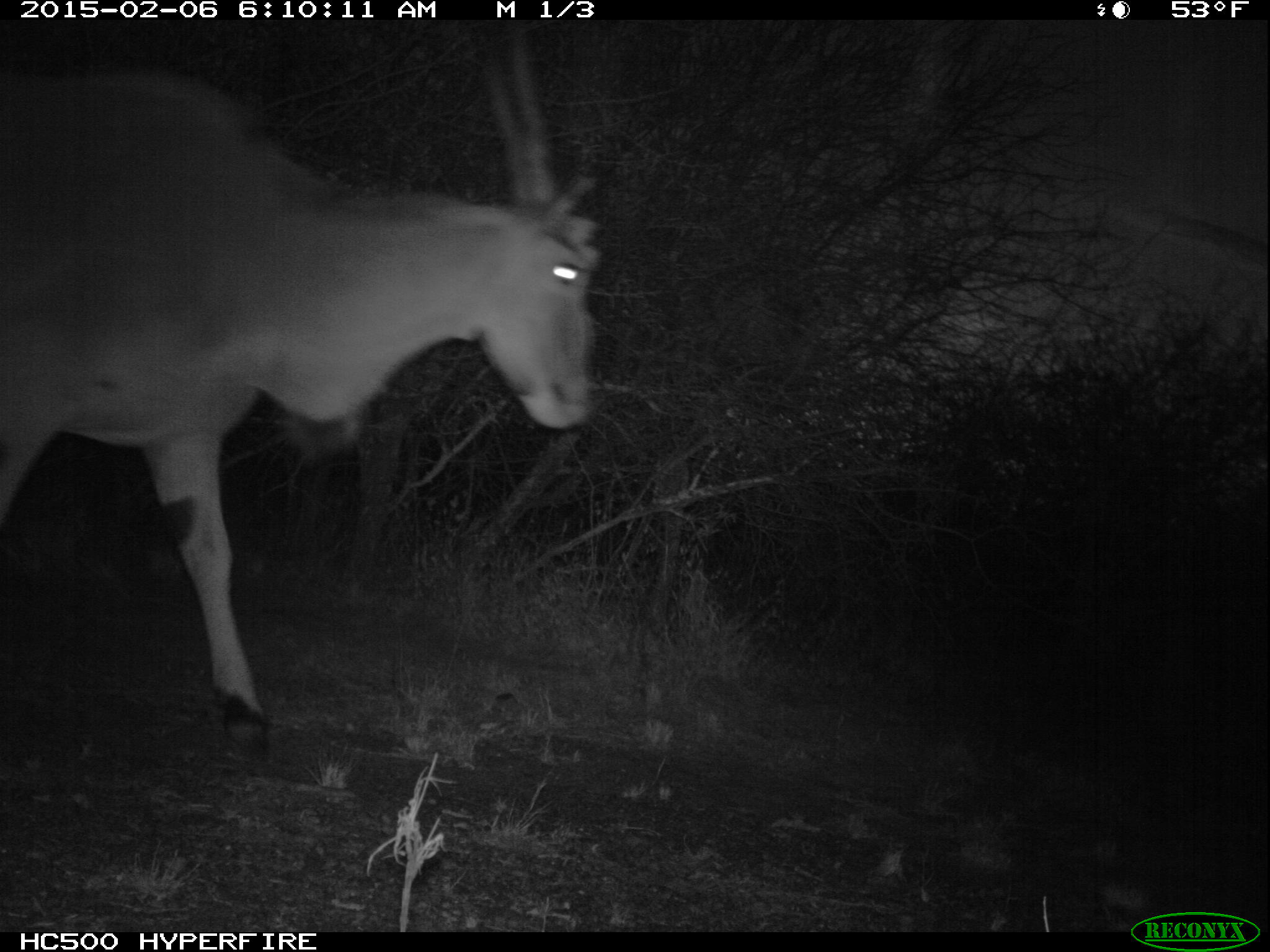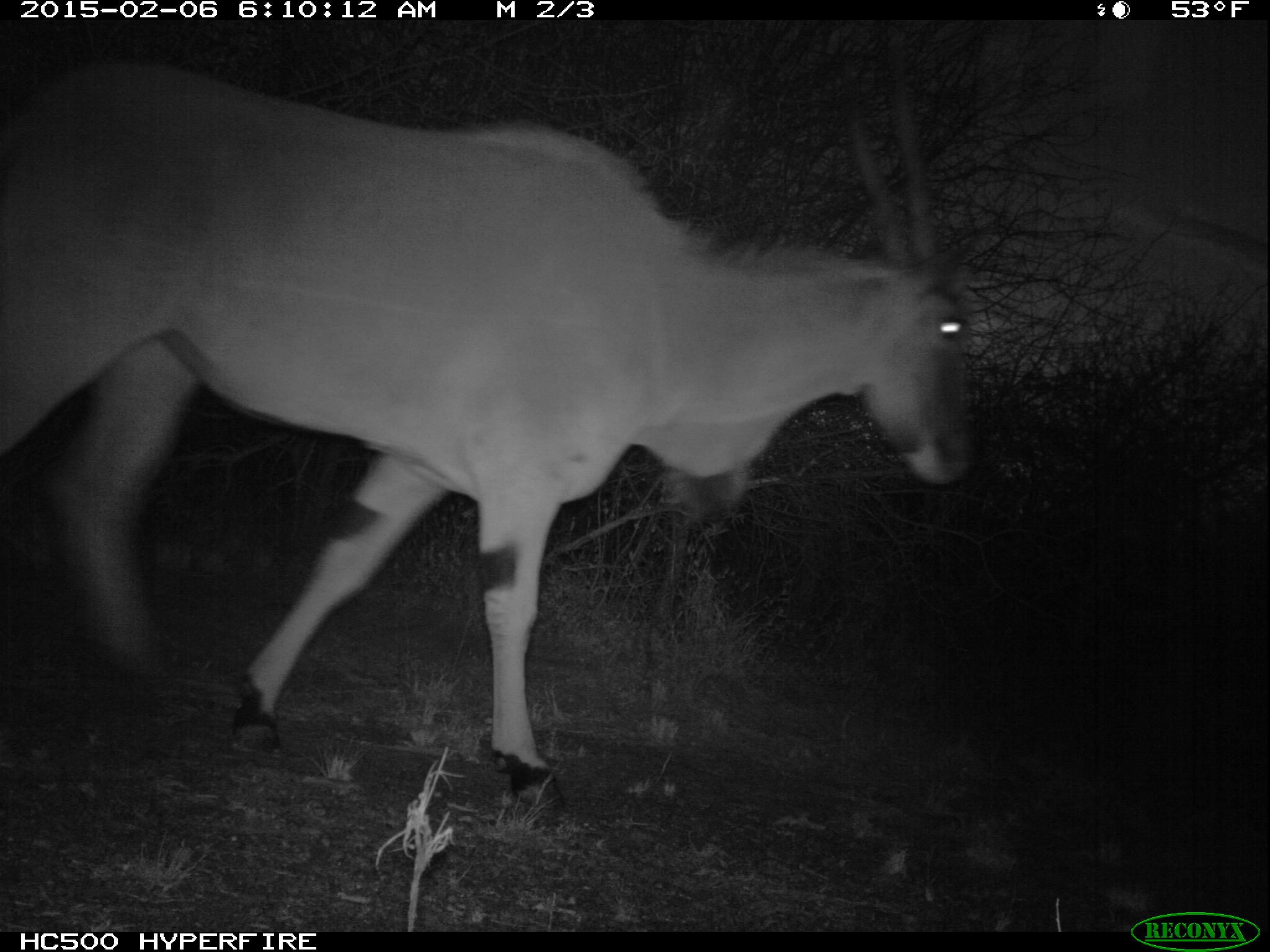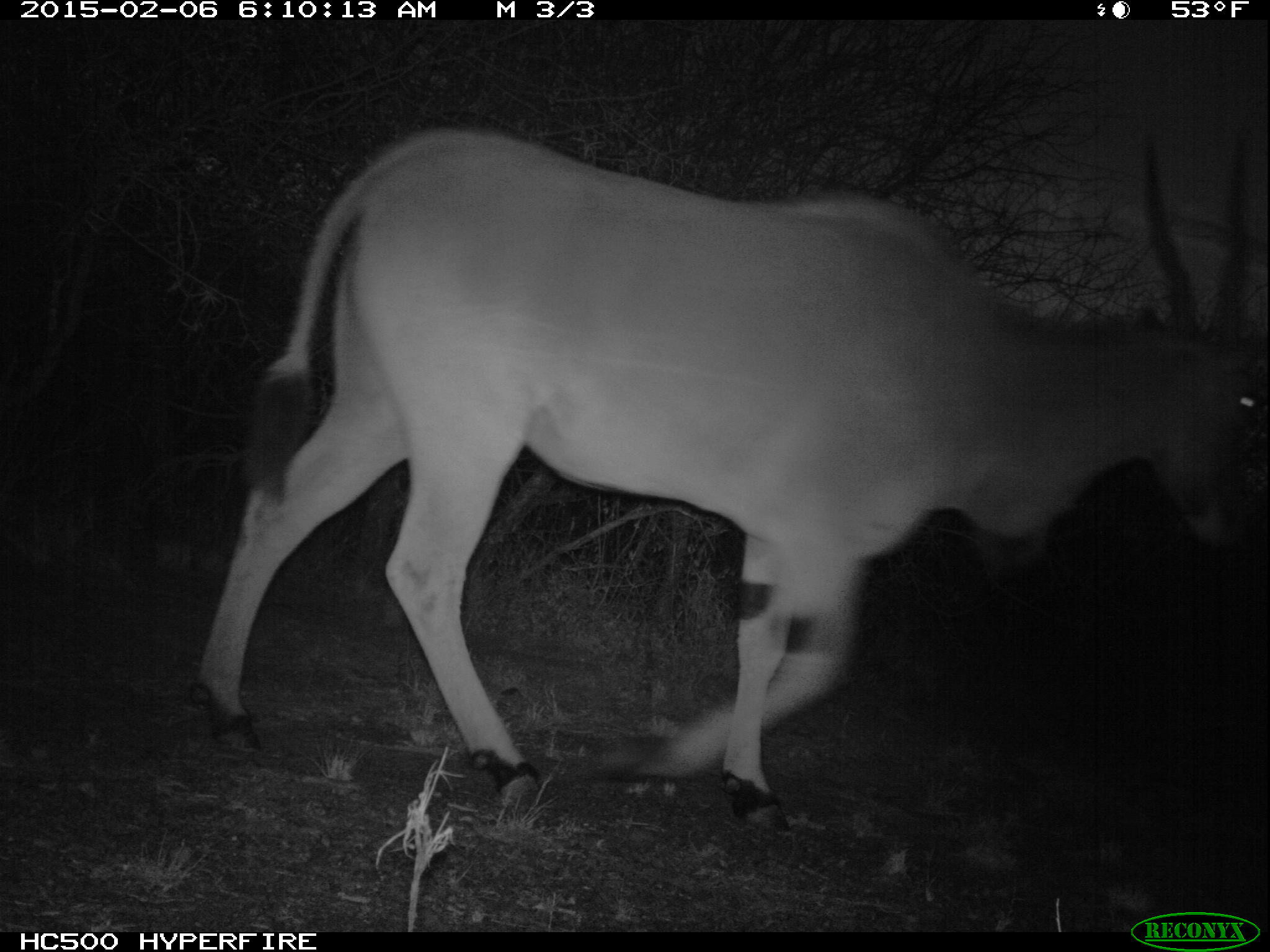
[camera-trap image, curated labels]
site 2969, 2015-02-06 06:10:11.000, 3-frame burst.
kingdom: Animalia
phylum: Chordata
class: Mammalia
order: Artiodactyla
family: Bovidae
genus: Tragelaphus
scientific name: Tragelaphus oryx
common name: eland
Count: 1.